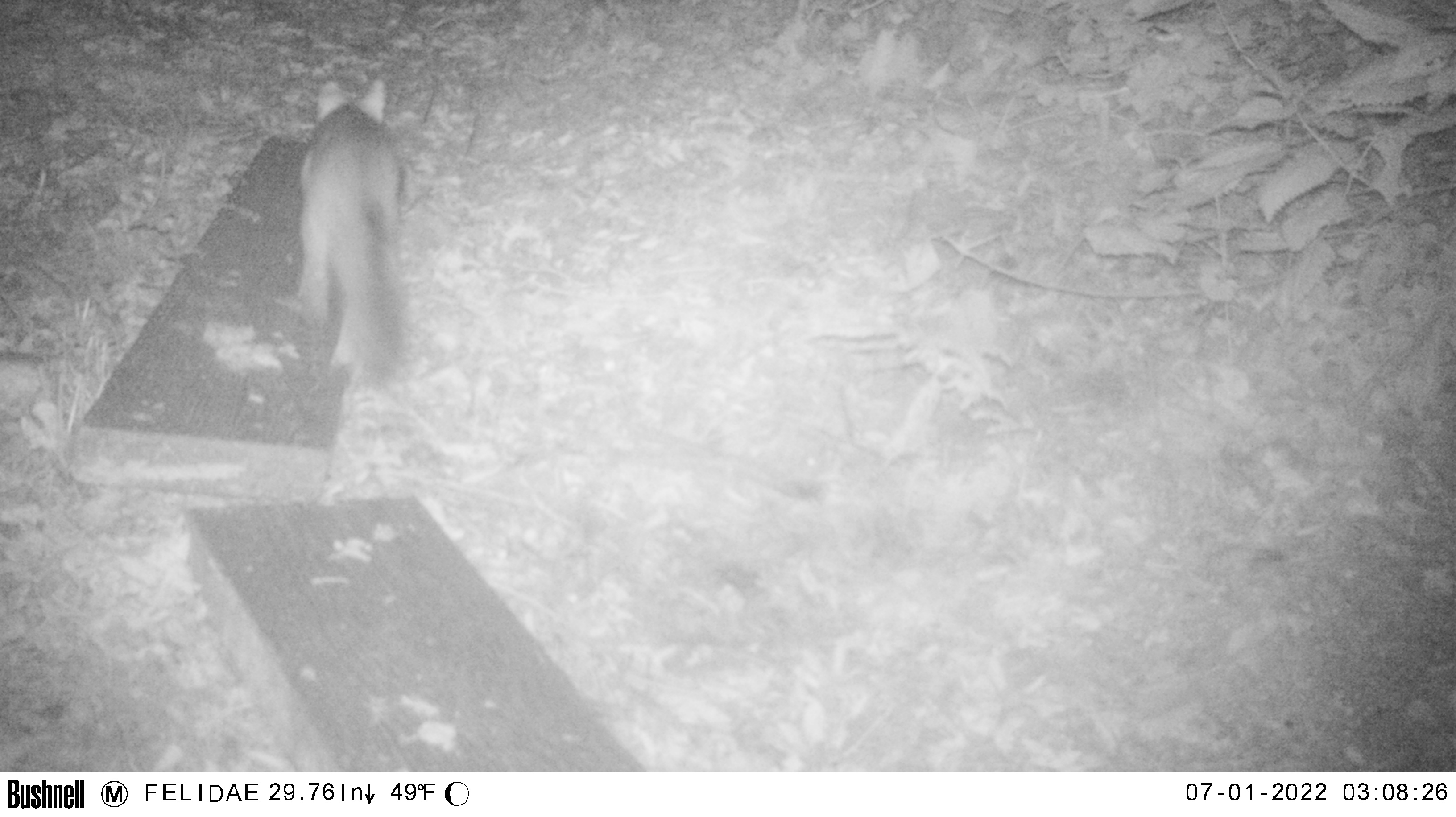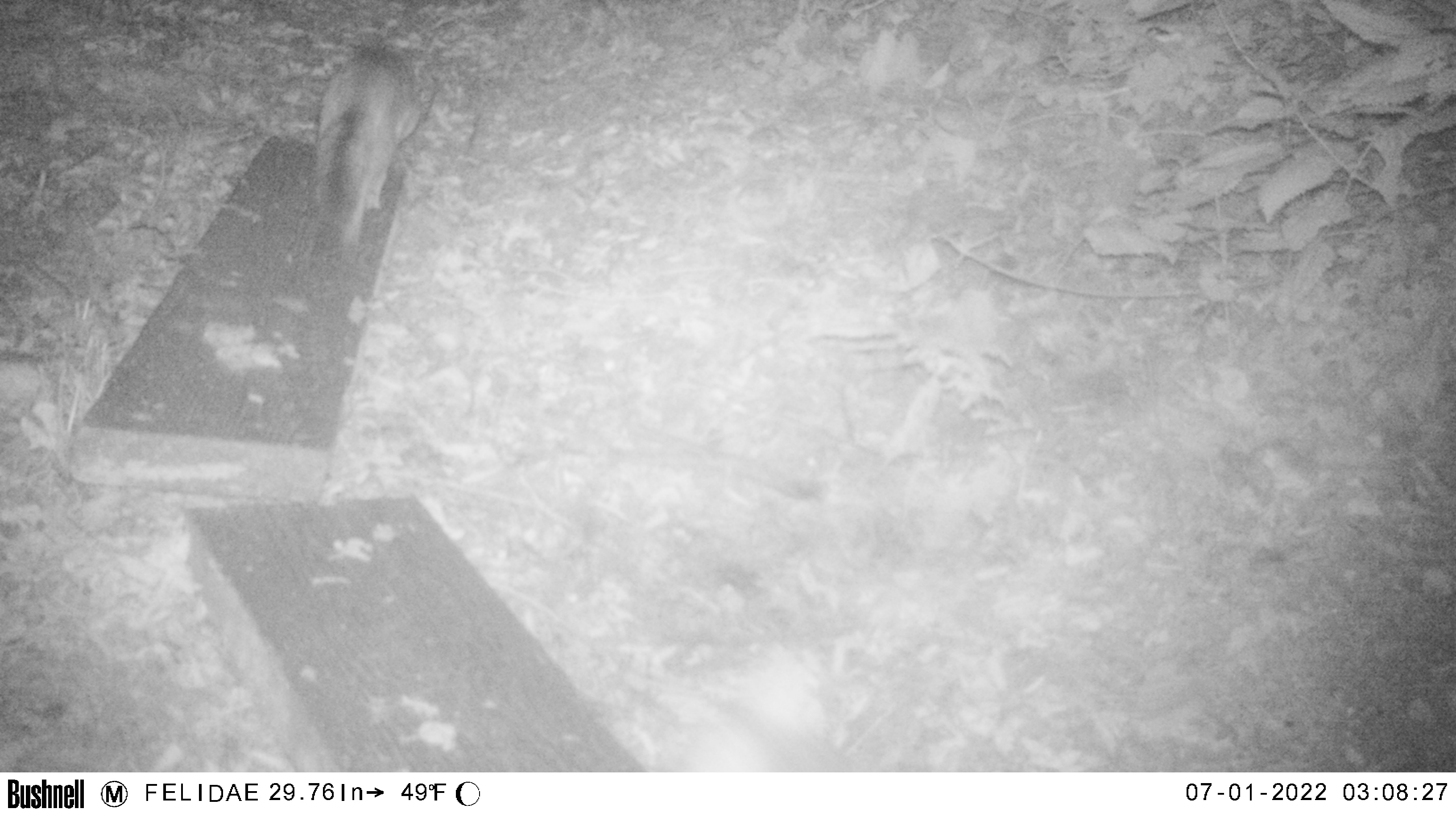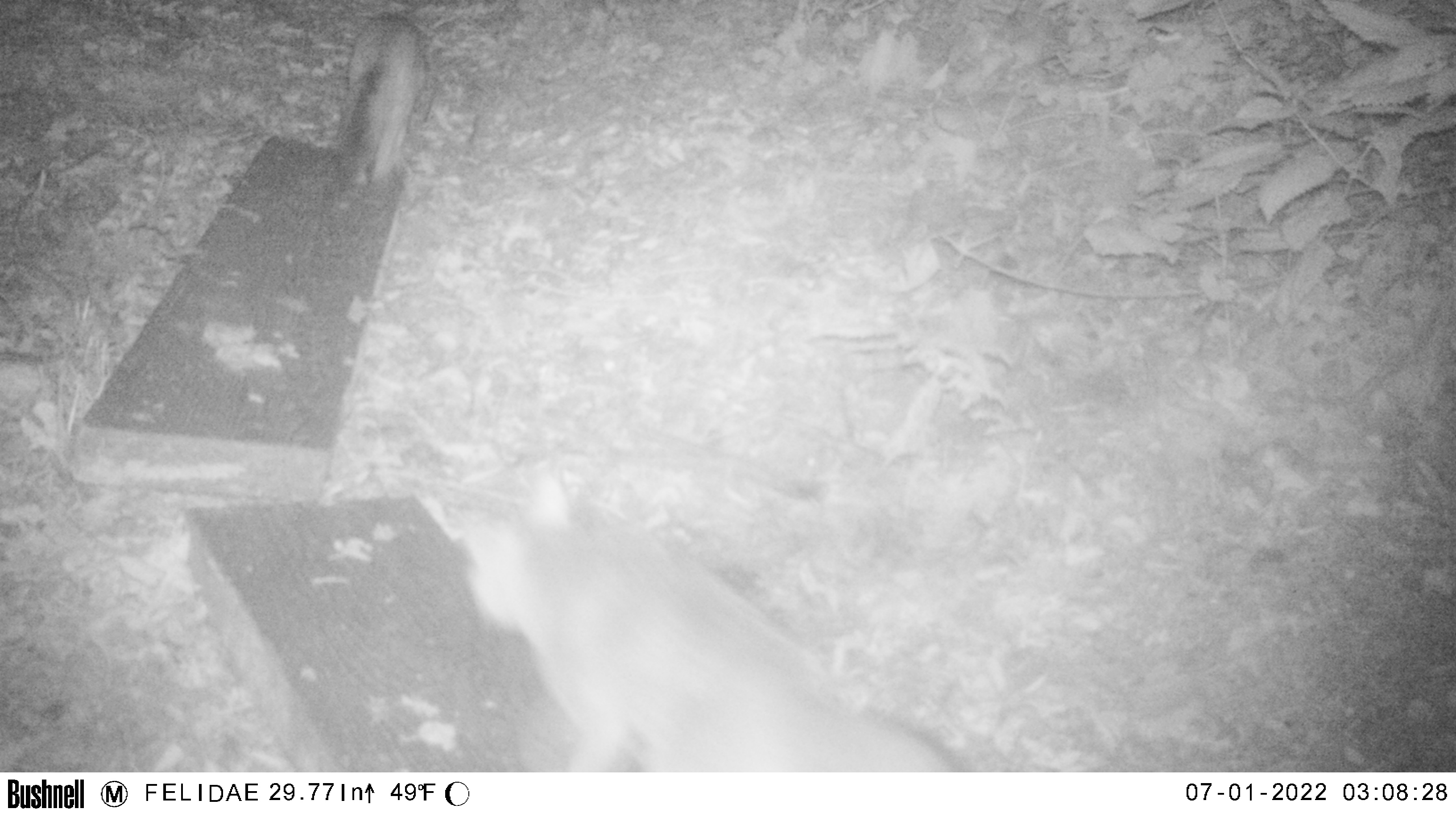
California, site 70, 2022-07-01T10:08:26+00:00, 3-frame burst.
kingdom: Animalia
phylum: Chordata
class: Mammalia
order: Carnivora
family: Canidae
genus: Urocyon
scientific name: Urocyon cinereoargenteus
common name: gray fox